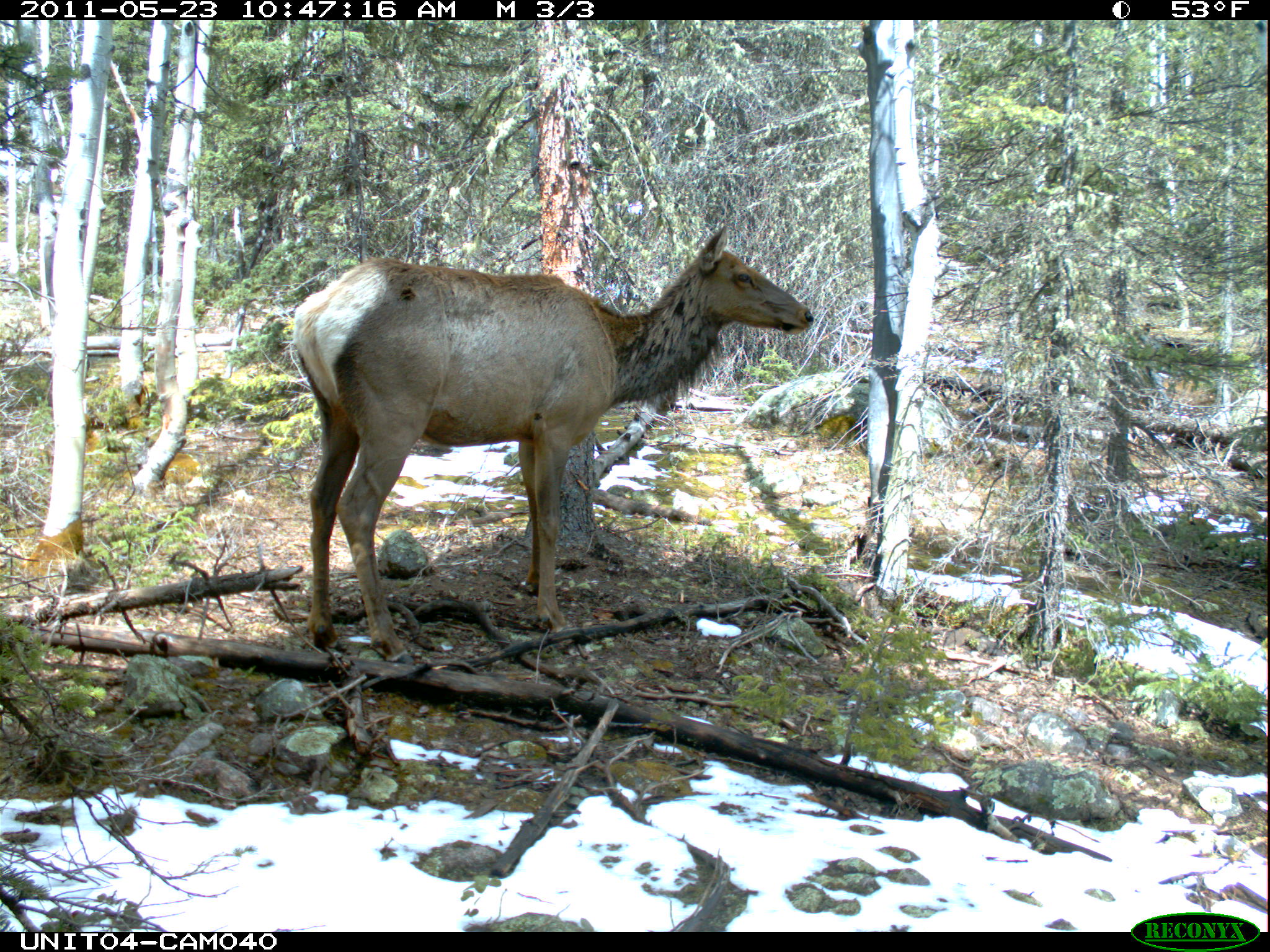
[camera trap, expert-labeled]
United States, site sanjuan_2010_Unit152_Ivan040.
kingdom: Animalia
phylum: Chordata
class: Mammalia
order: Artiodactyla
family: Cervidae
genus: Cervus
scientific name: Cervus elaphus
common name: red deer